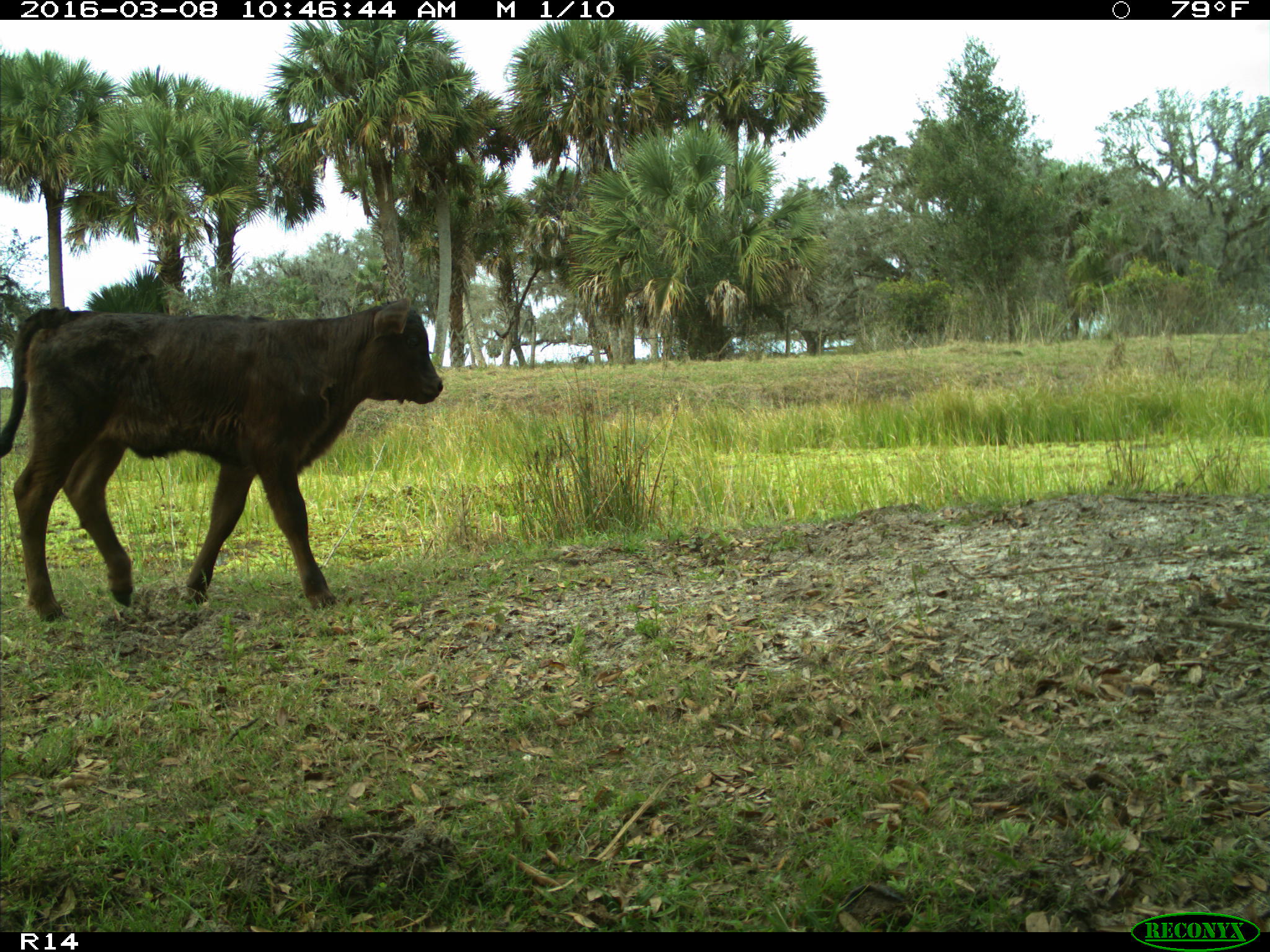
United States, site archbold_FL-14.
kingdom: Animalia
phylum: Chordata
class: Mammalia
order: Artiodactyla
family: Bovidae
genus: Bos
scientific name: Bos taurus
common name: domestic cow